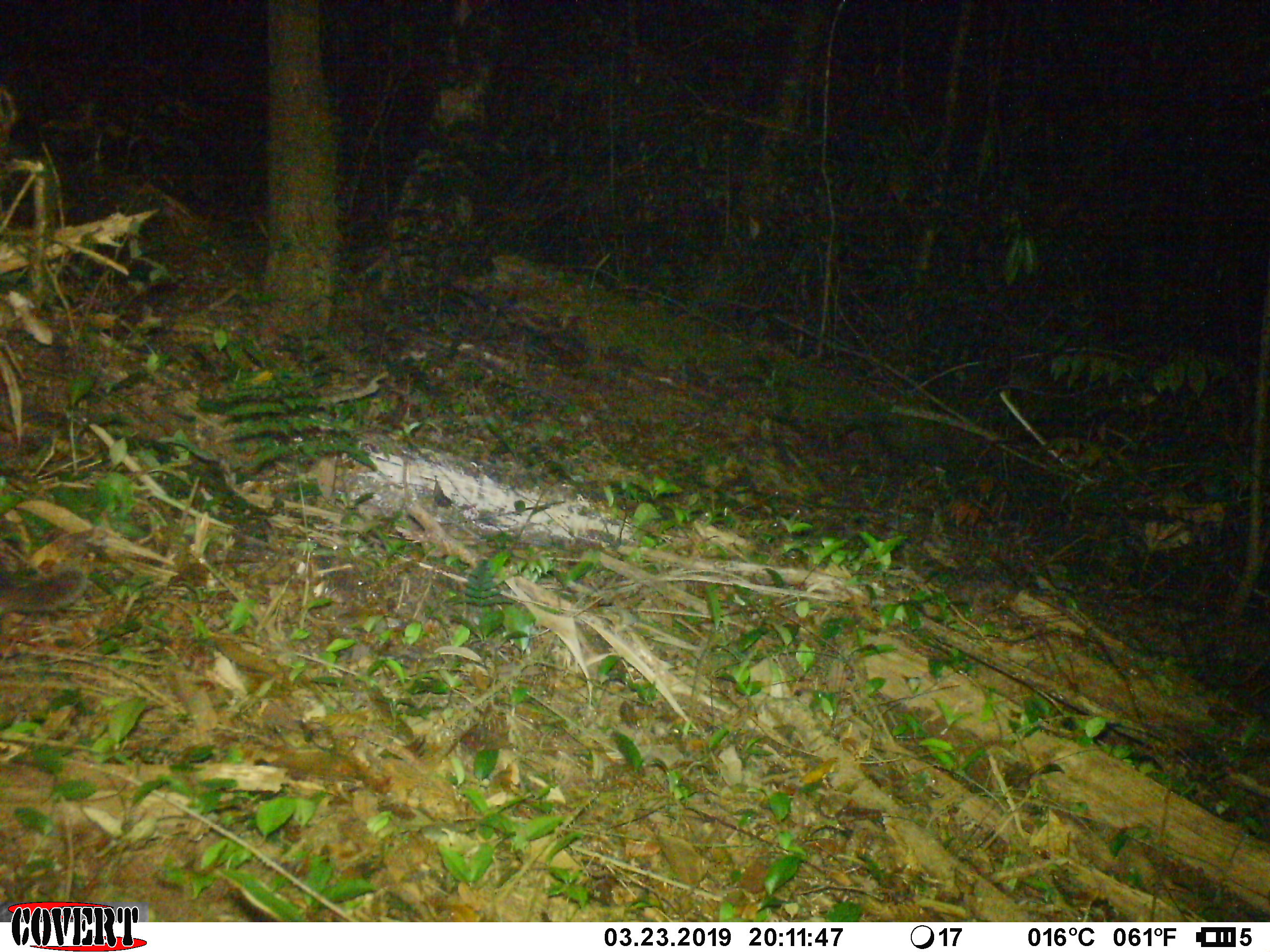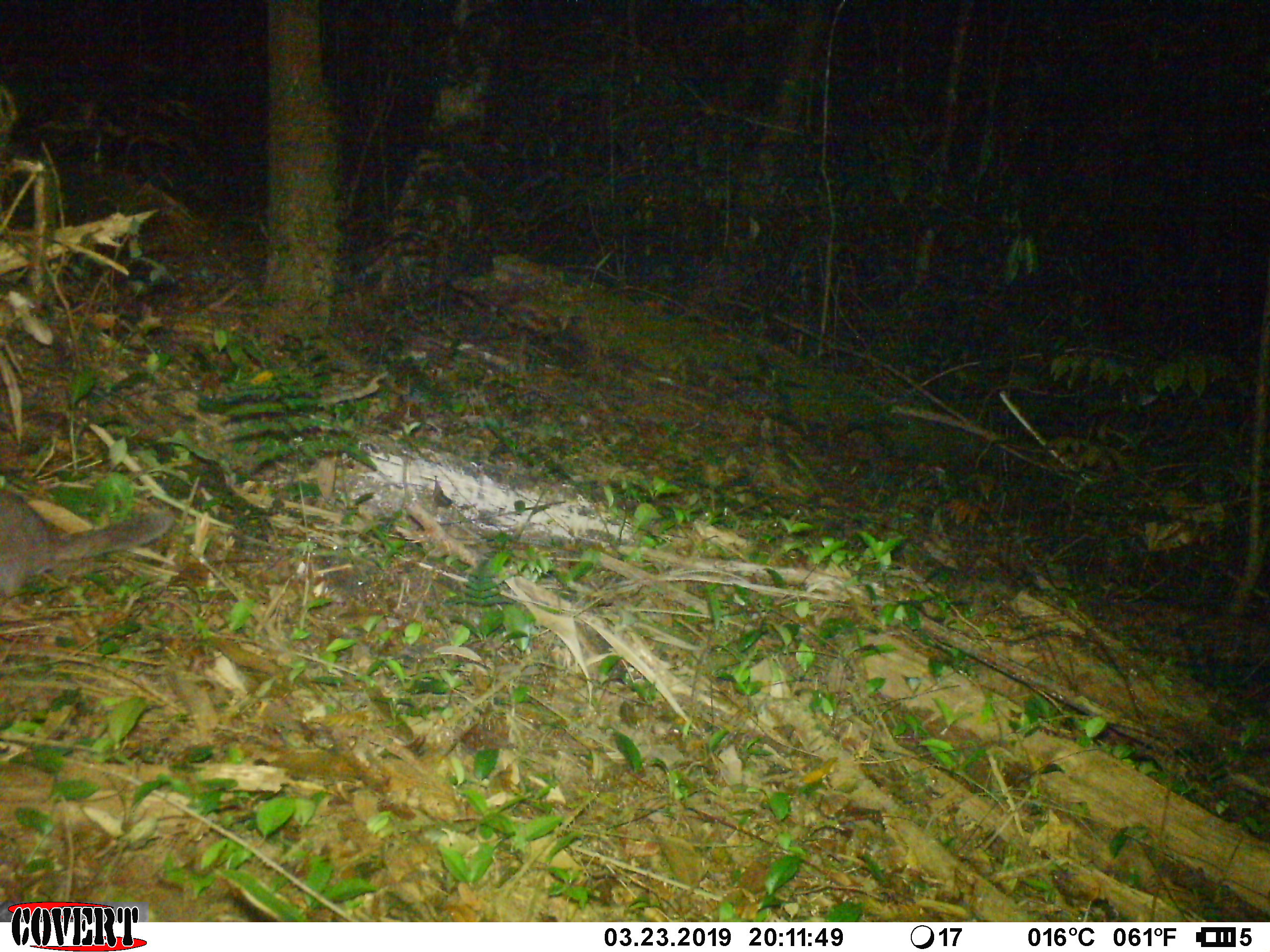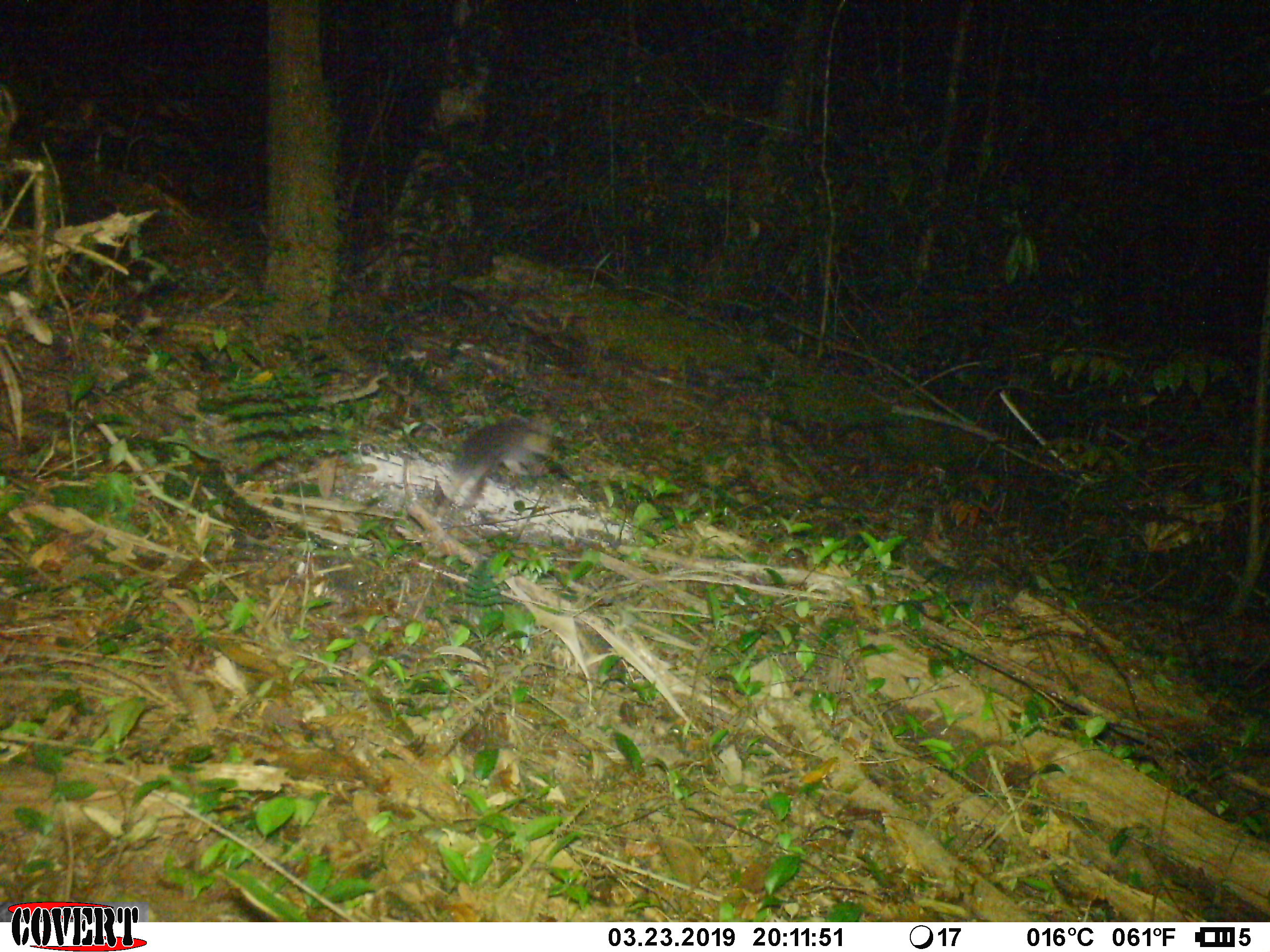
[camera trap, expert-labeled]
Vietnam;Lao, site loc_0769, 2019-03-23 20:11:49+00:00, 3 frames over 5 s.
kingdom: Animalia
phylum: Chordata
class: Mammalia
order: Carnivora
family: Mustelidae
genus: Melogale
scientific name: Melogale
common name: ferret badger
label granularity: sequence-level